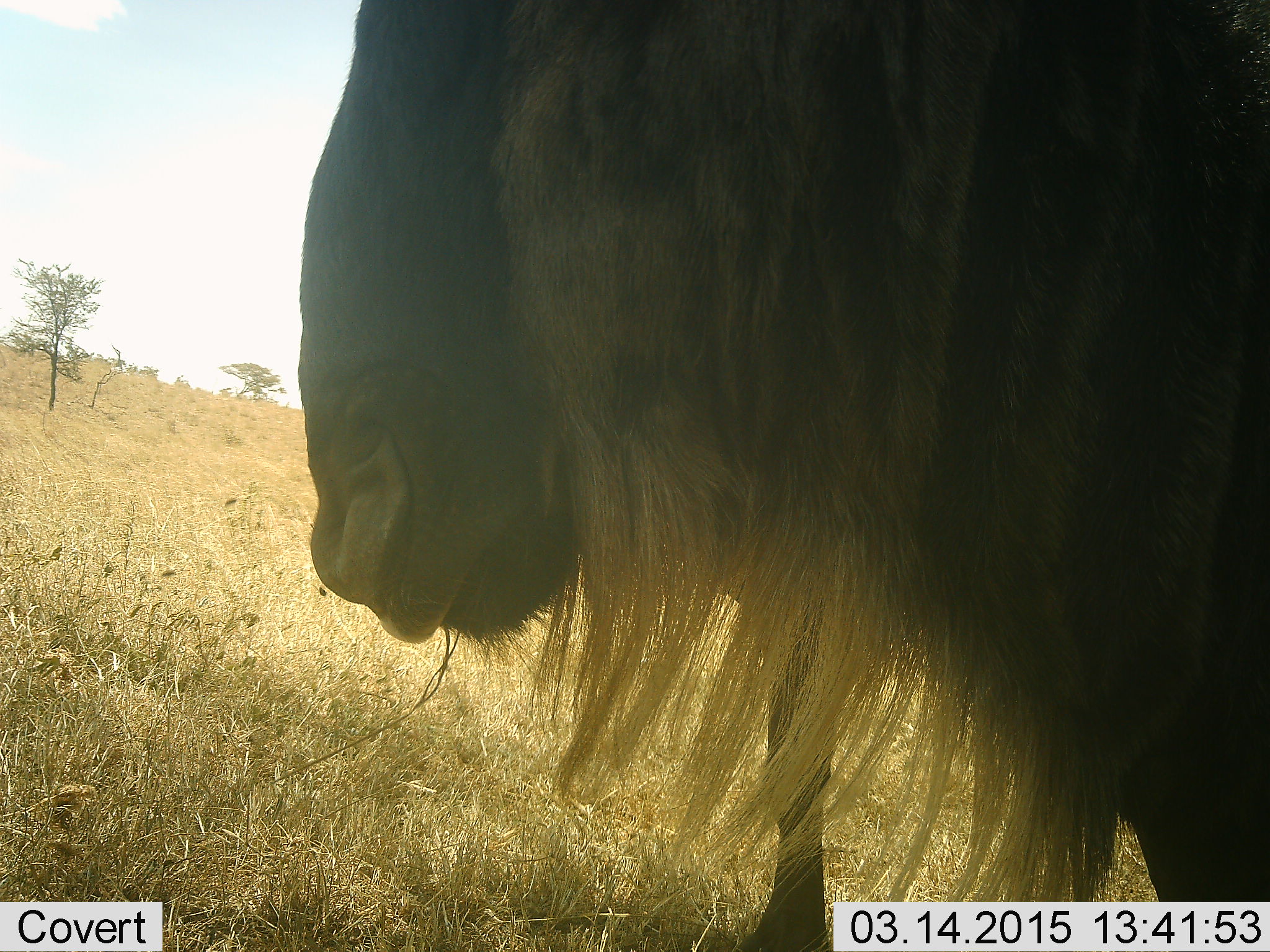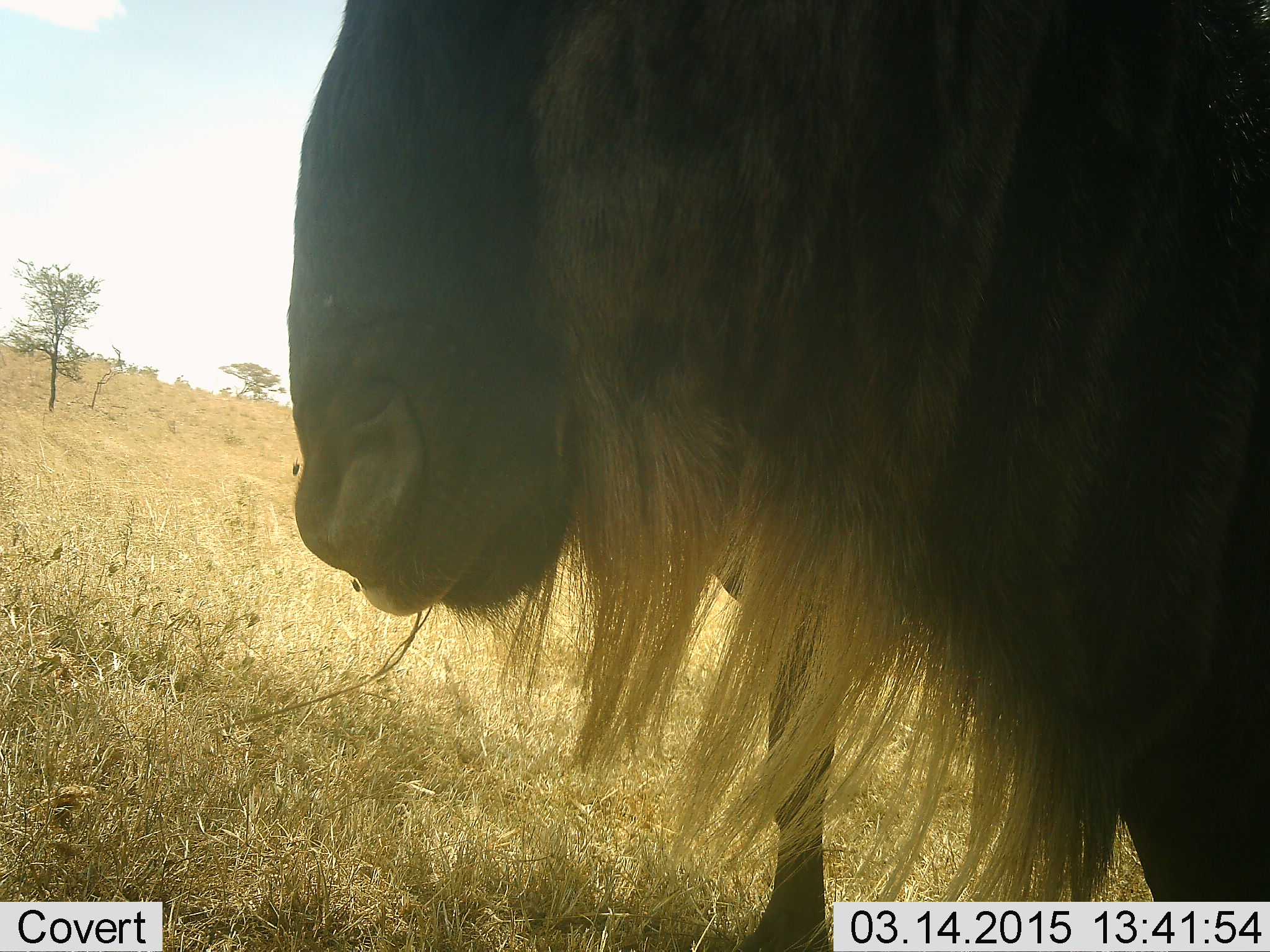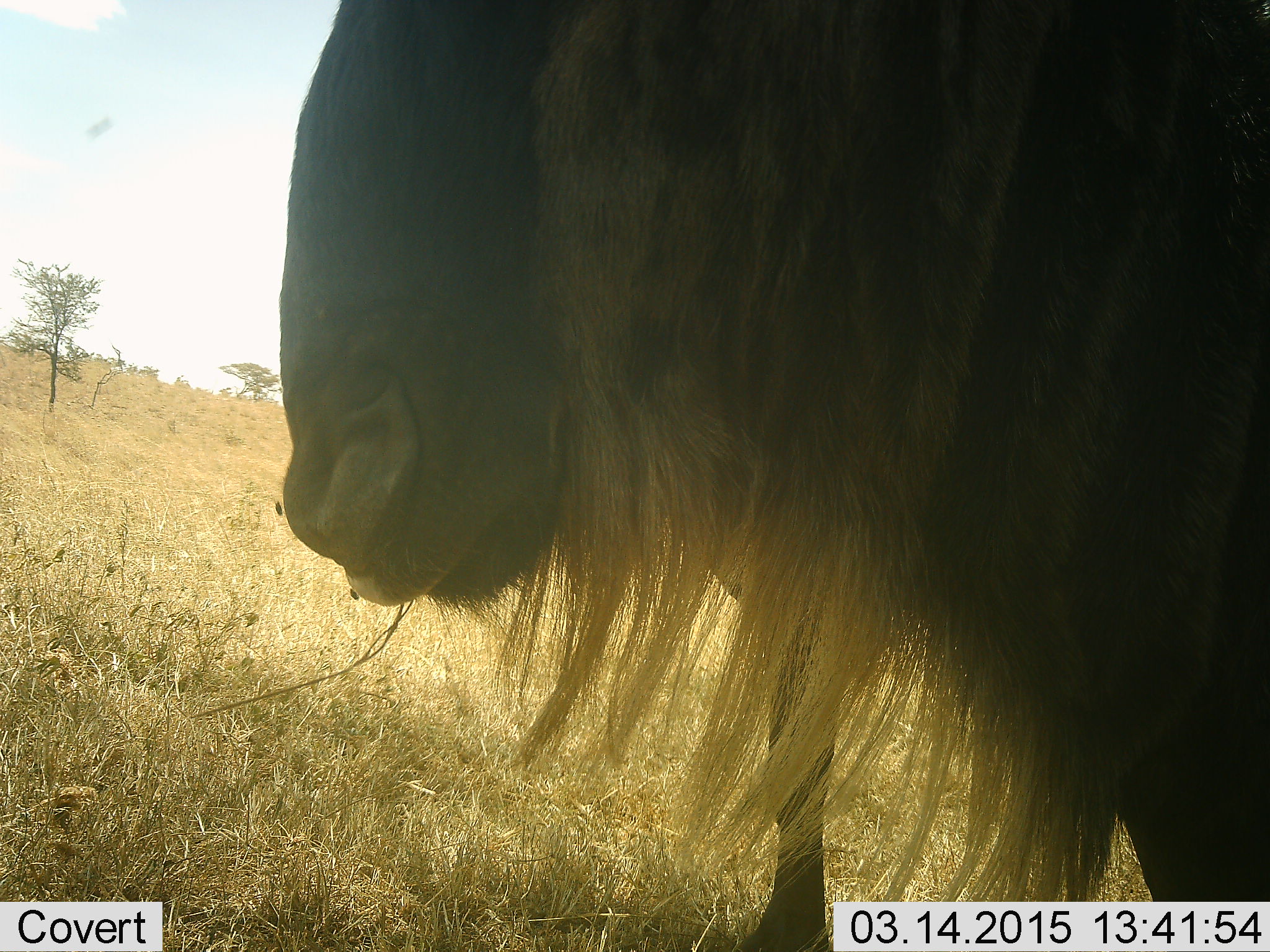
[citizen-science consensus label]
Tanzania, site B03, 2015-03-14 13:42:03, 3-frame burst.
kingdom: Animalia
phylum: Chordata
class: Mammalia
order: Artiodactyla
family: Bovidae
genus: Connochaetes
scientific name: Connochaetes taurinus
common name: blue wildebeest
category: wildebeest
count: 1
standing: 83%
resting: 0%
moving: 0%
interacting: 0%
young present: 0%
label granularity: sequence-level